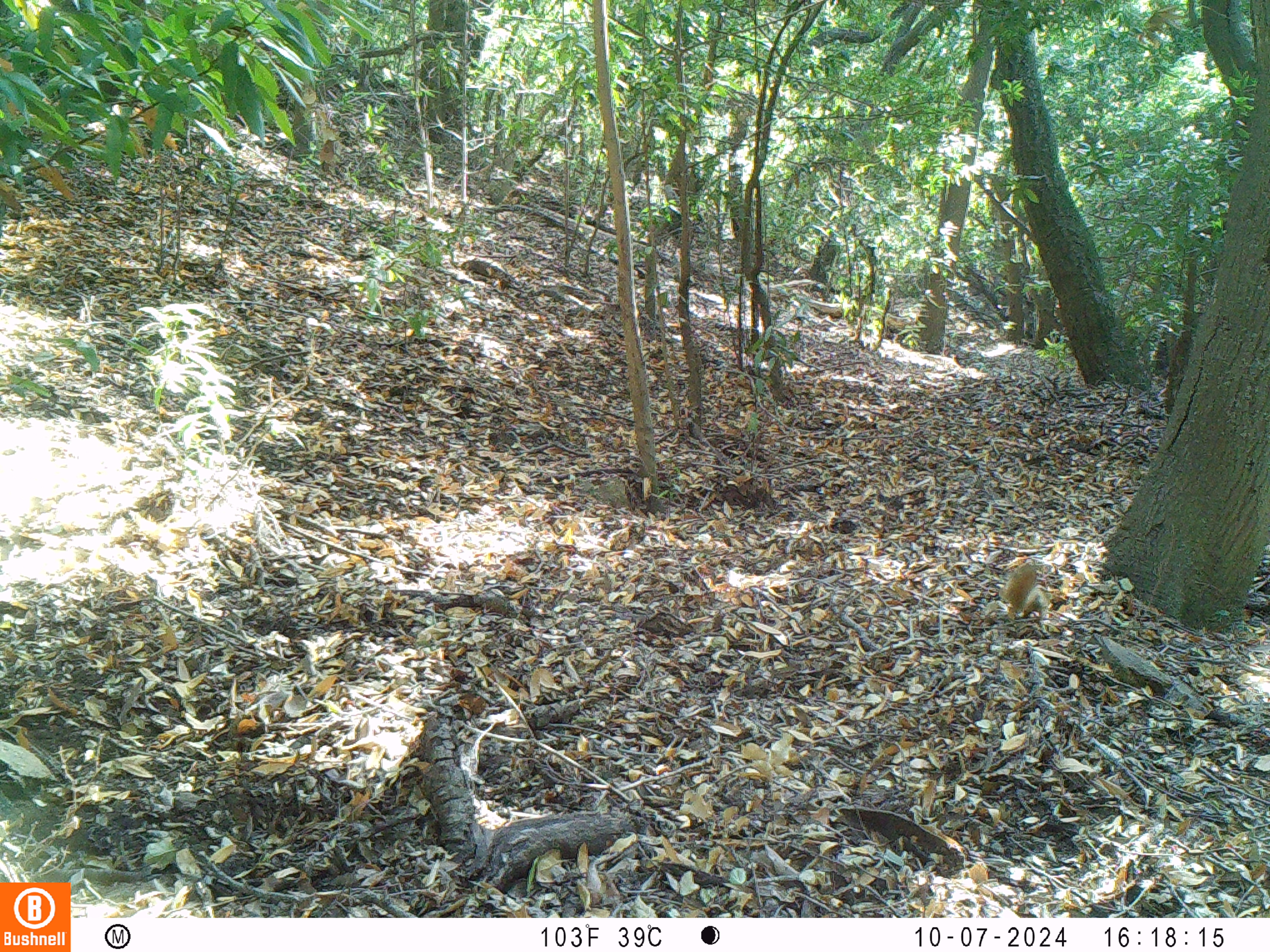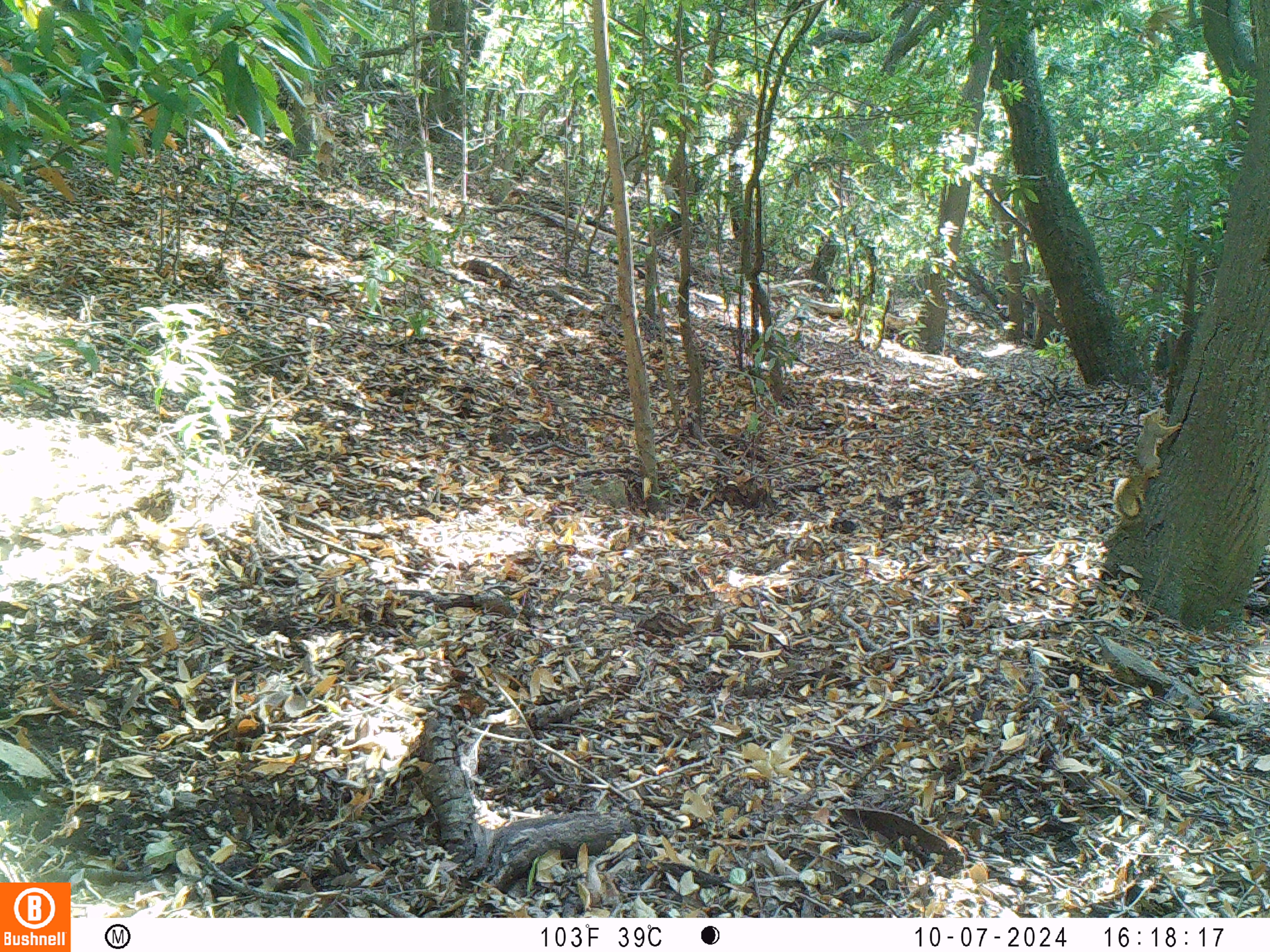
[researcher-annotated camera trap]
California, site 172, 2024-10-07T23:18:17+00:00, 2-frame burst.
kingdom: Animalia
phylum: Chordata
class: Mammalia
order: Rodentia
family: Sciuridae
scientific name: Sciuridae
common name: squirrel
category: unknown squirrel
Unknown squirrel (squirrel) (Sciuridae).